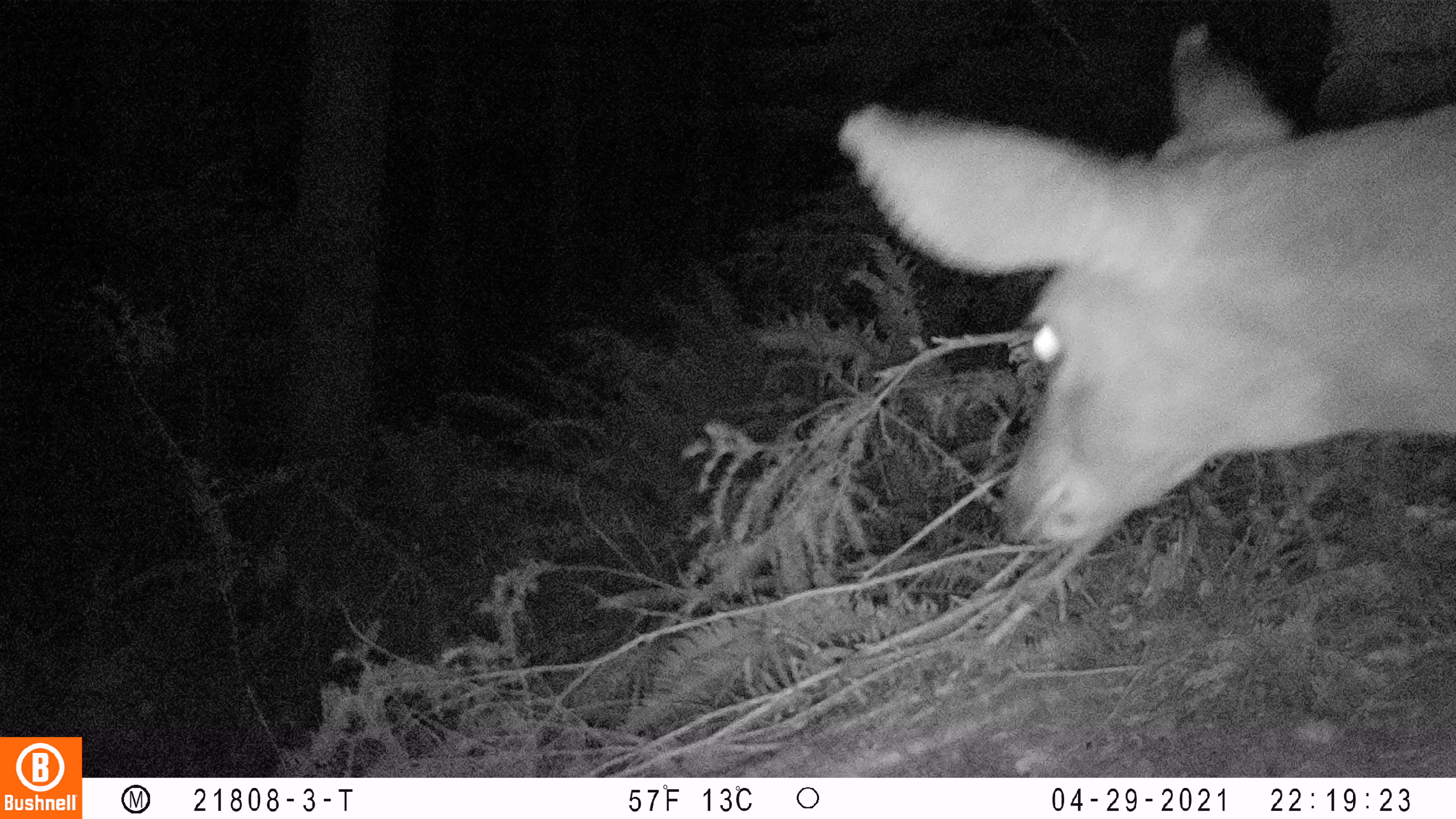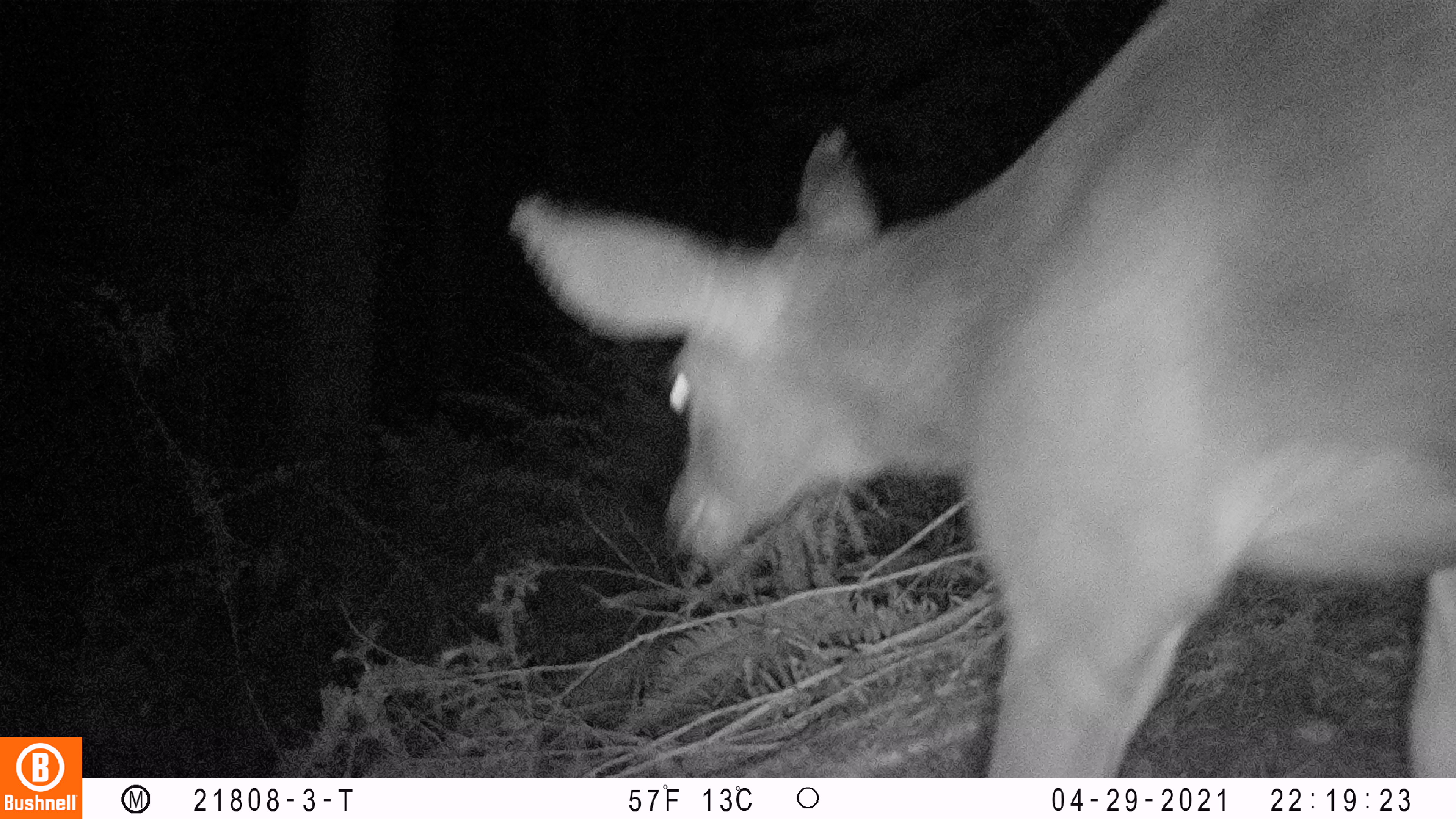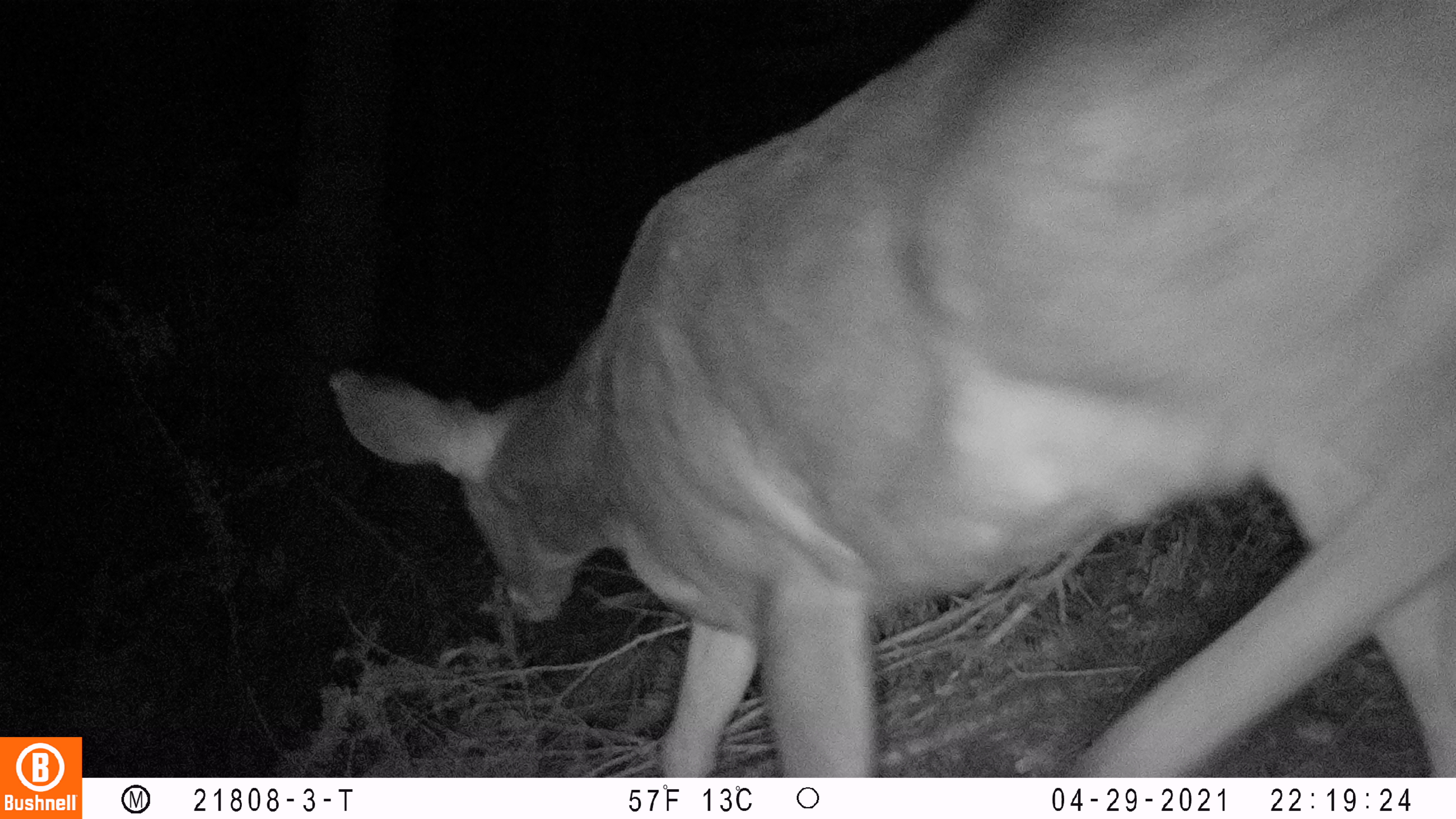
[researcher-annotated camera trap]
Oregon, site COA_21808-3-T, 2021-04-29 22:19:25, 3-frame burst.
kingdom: Animalia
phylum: Chordata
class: Mammalia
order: Artiodactyla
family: Cervidae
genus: Odocoileus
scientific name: Odocoileus hemionus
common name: black-tailed deer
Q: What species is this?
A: Black-tailed deer (Odocoileus hemionus).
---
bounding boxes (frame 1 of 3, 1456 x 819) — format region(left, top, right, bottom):
black-tailed deer: region(833, 10, 1452, 559)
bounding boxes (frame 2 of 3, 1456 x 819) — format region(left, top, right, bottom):
black-tailed deer: region(509, 1, 1455, 776)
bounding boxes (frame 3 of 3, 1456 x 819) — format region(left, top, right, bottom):
black-tailed deer: region(325, 2, 1455, 769)